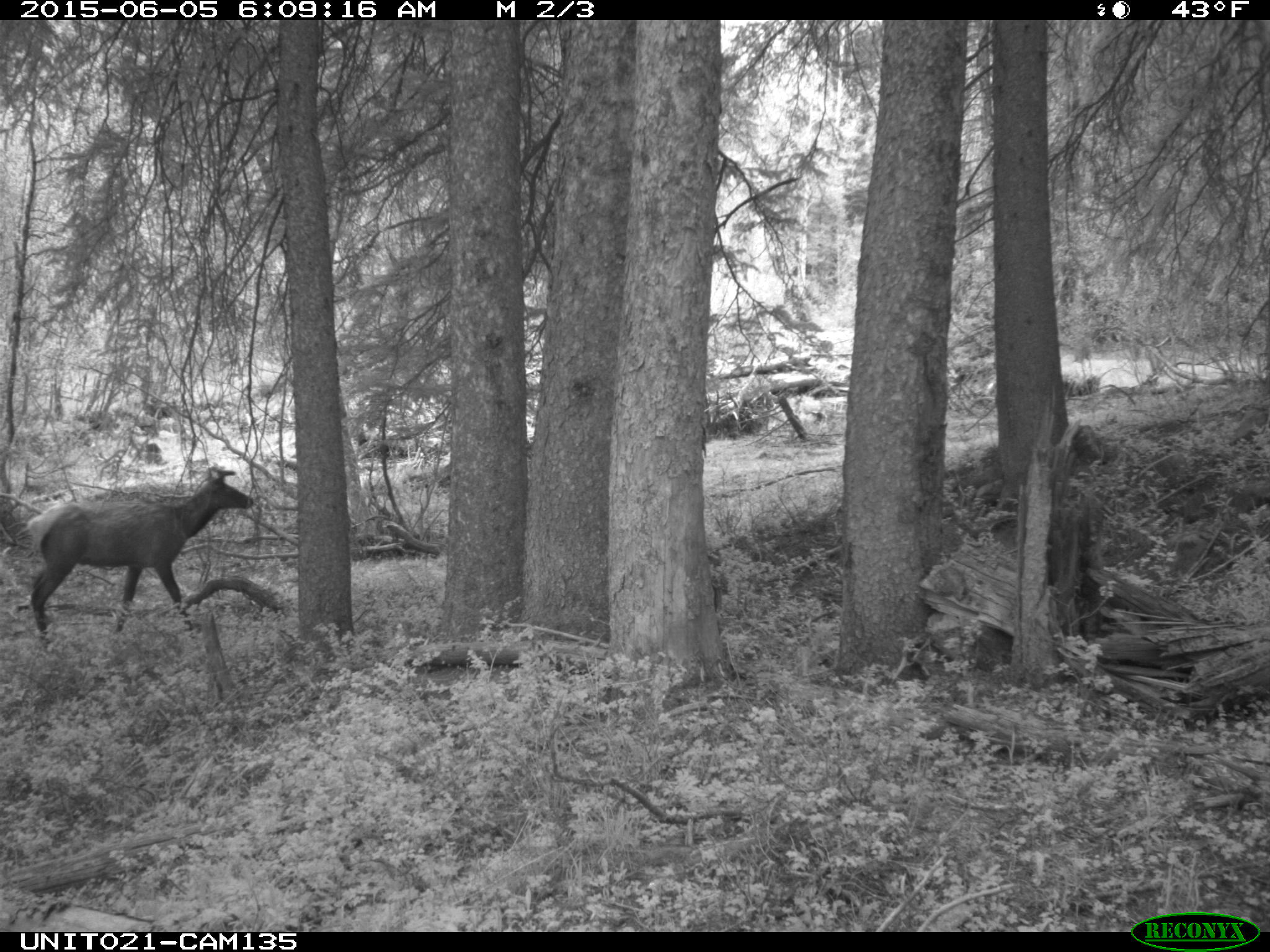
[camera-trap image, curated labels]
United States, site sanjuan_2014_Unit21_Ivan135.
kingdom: Animalia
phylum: Chordata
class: Mammalia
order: Artiodactyla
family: Cervidae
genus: Cervus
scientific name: Cervus elaphus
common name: red deer